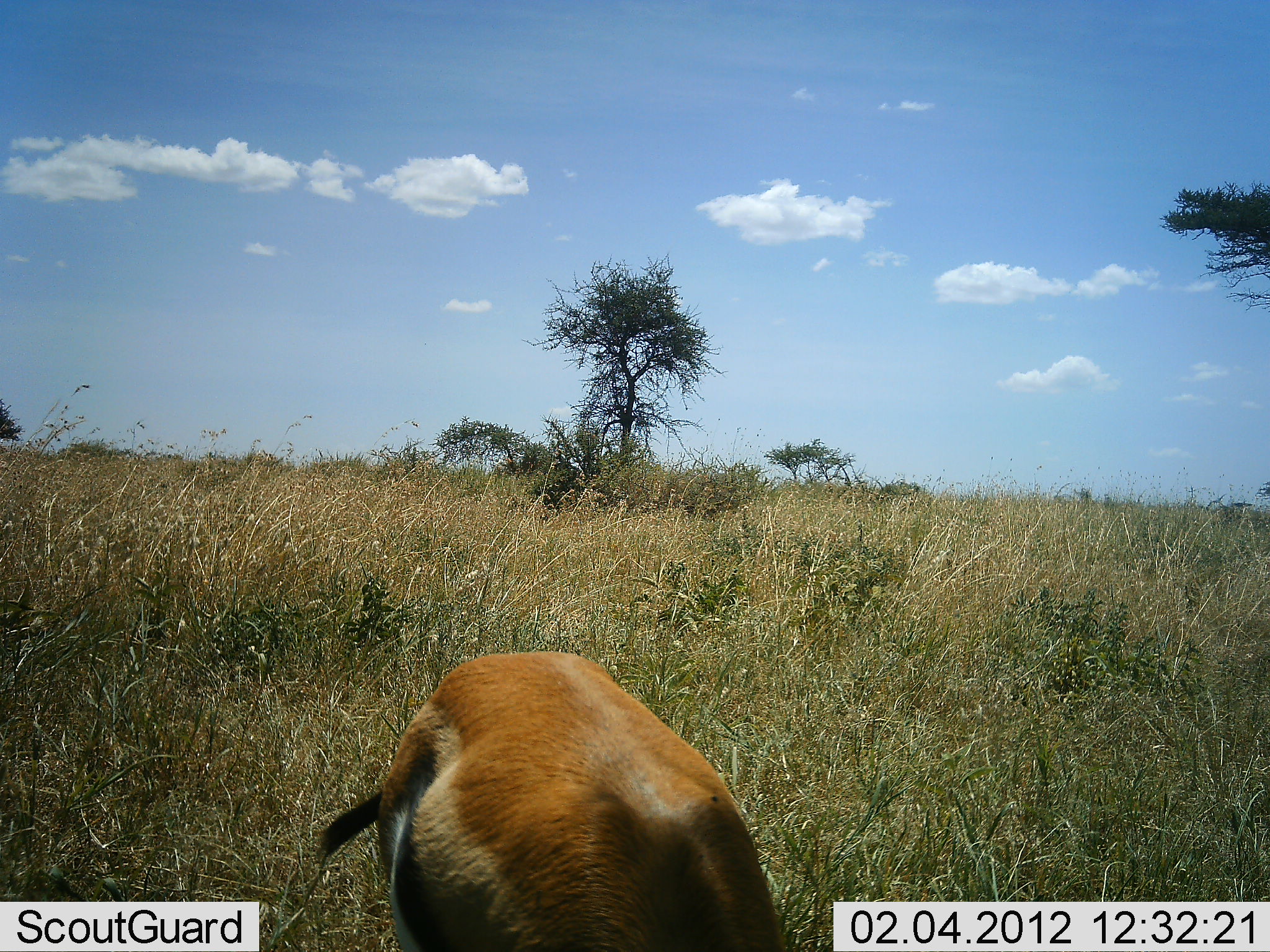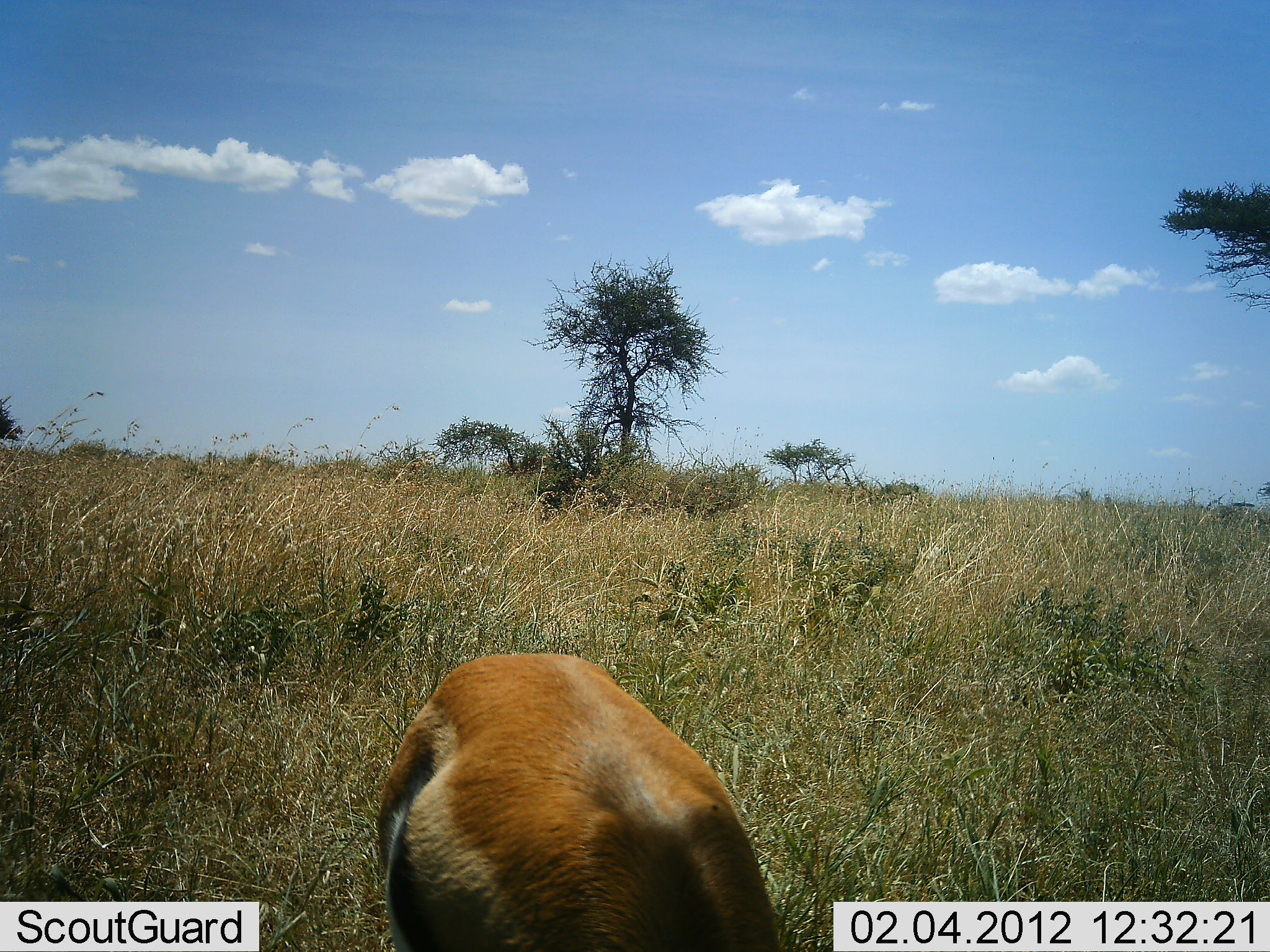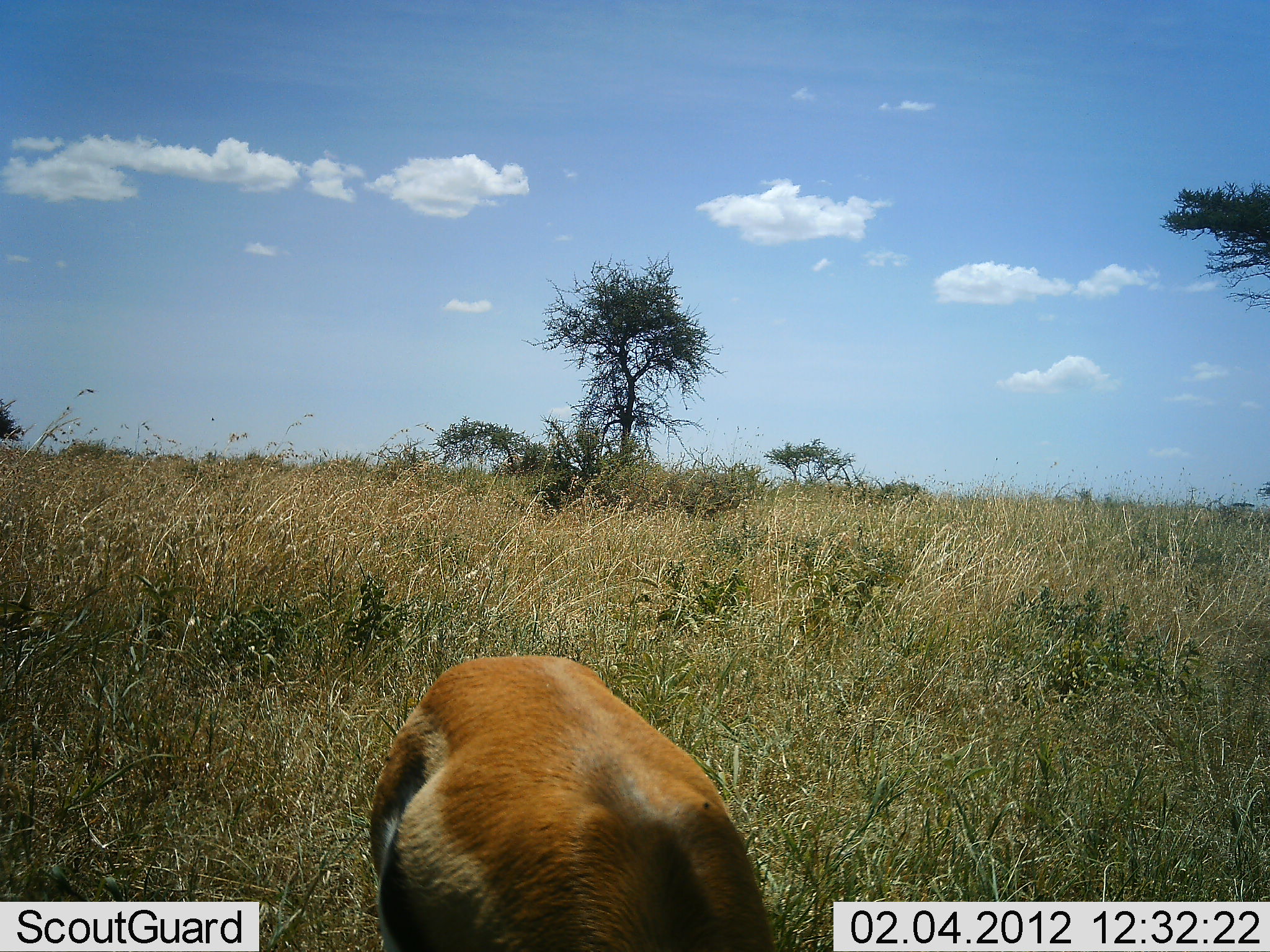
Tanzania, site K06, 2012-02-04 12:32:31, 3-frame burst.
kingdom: Animalia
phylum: Chordata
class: Mammalia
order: Artiodactyla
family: Bovidae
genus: Eudorcas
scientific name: Eudorcas thomsonii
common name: thomson's gazelle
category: gazellethomsons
Gazellethomsons (thomson's gazelle) (Eudorcas thomsonii), count 1. Behavior (volunteer vote fractions): standing 38%, resting 0%, moving 0%, interacting 0%. Young present (vote fraction): 0%. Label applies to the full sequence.